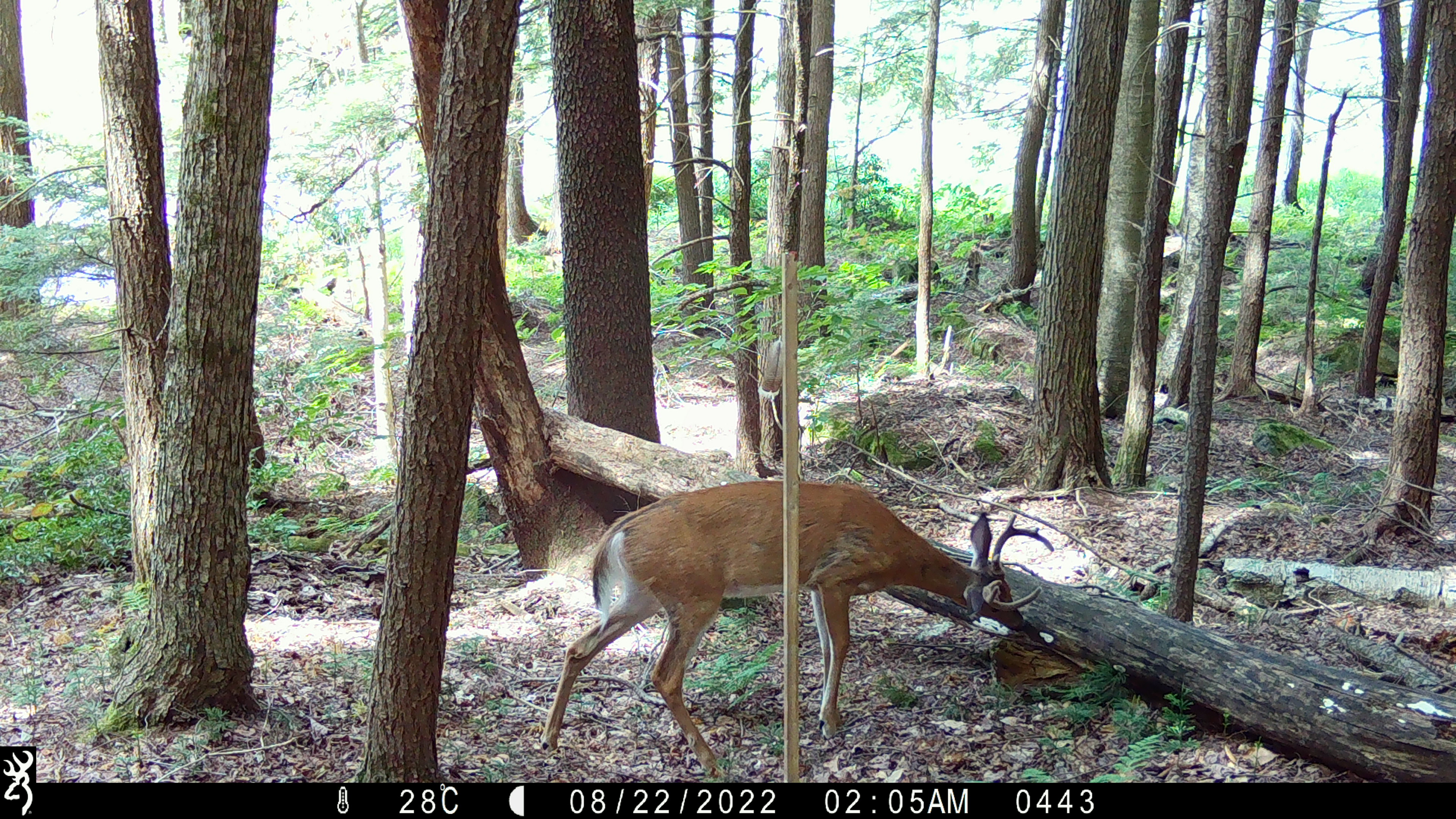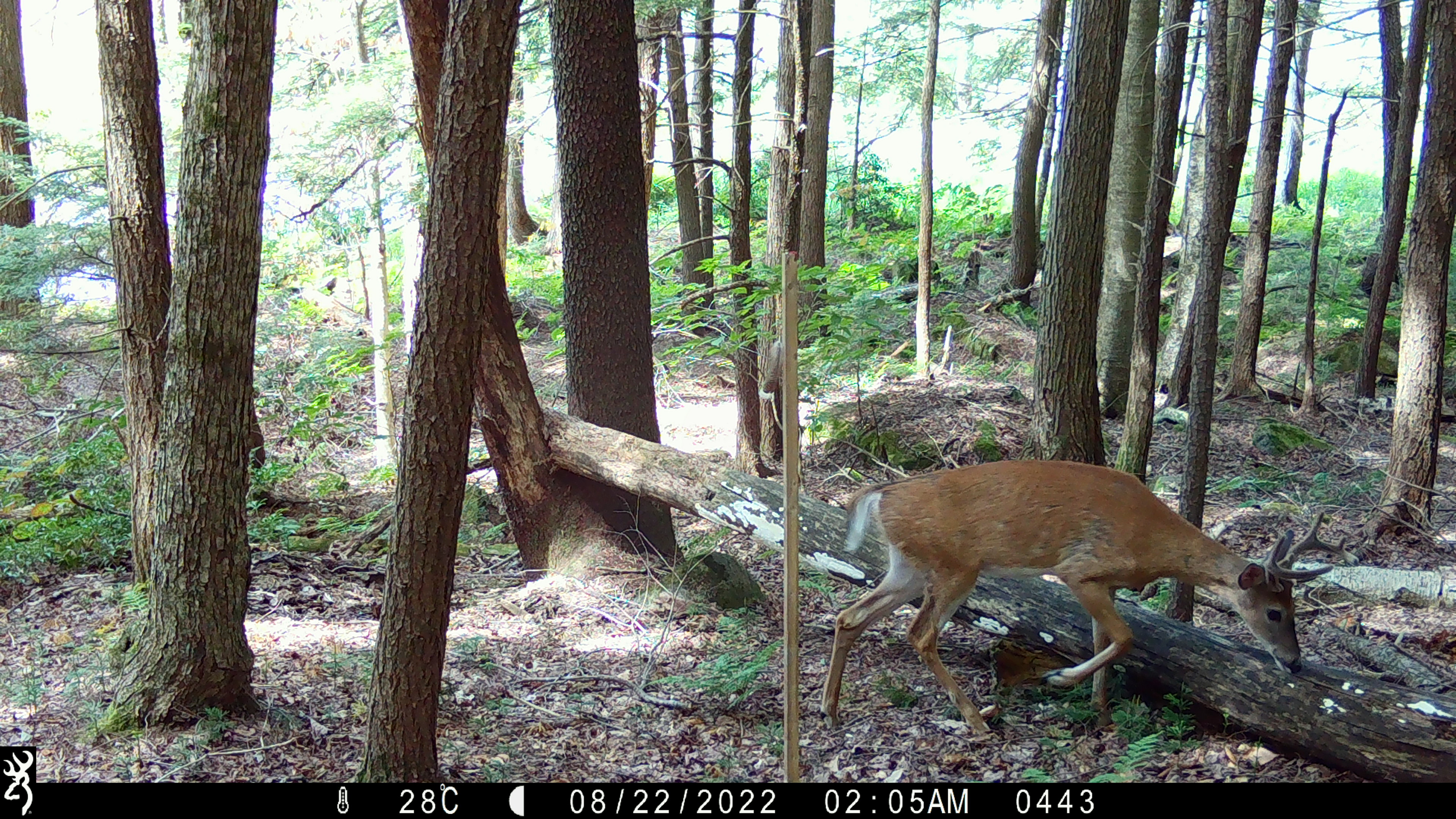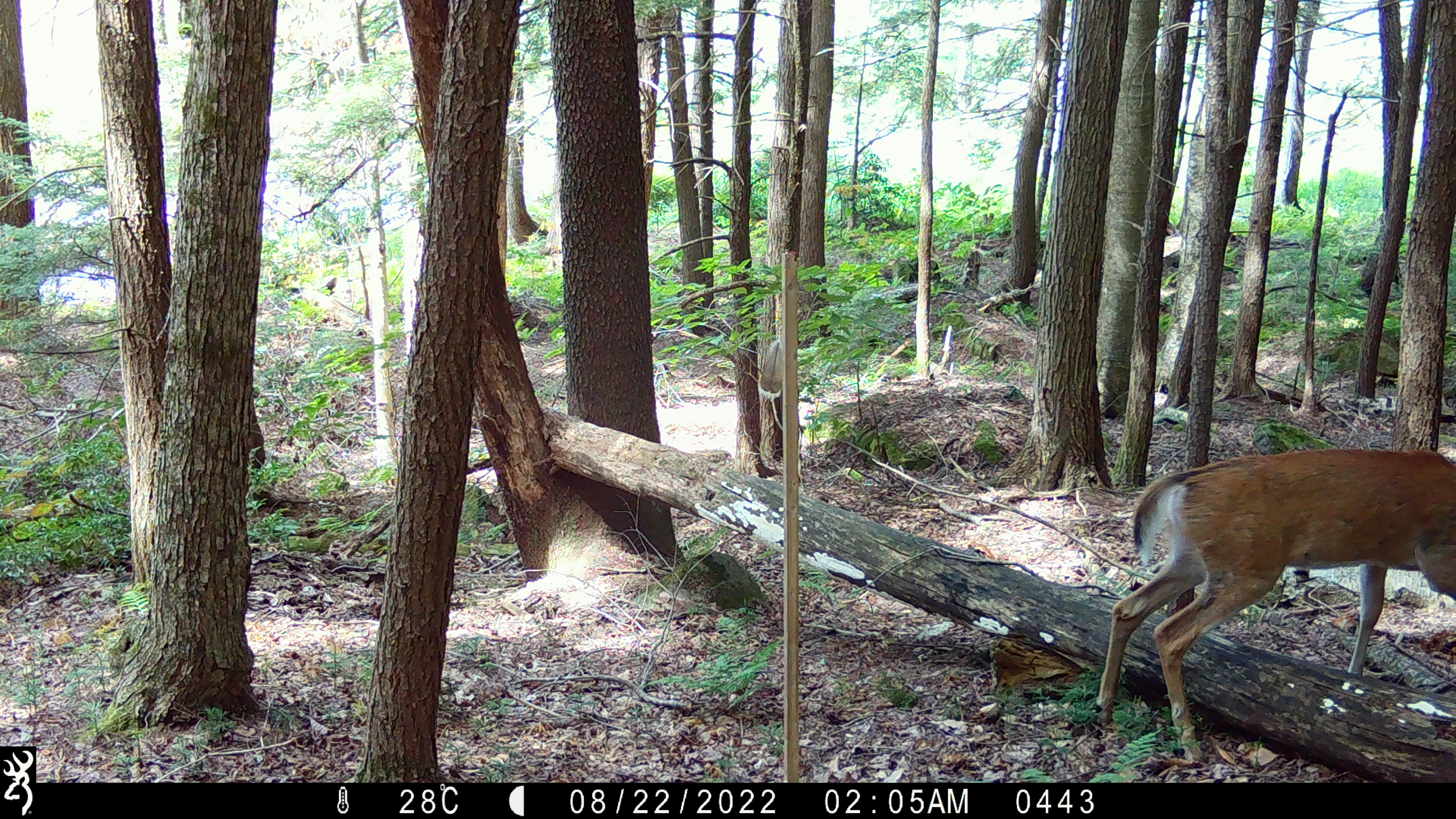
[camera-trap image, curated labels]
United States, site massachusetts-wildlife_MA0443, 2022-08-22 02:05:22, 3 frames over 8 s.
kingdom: Animalia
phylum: Chordata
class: Mammalia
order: Artiodactyla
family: Cervidae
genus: Odocoileus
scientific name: Odocoileus virginianus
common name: white-tailed deer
White-tailed deer (Odocoileus virginianus).